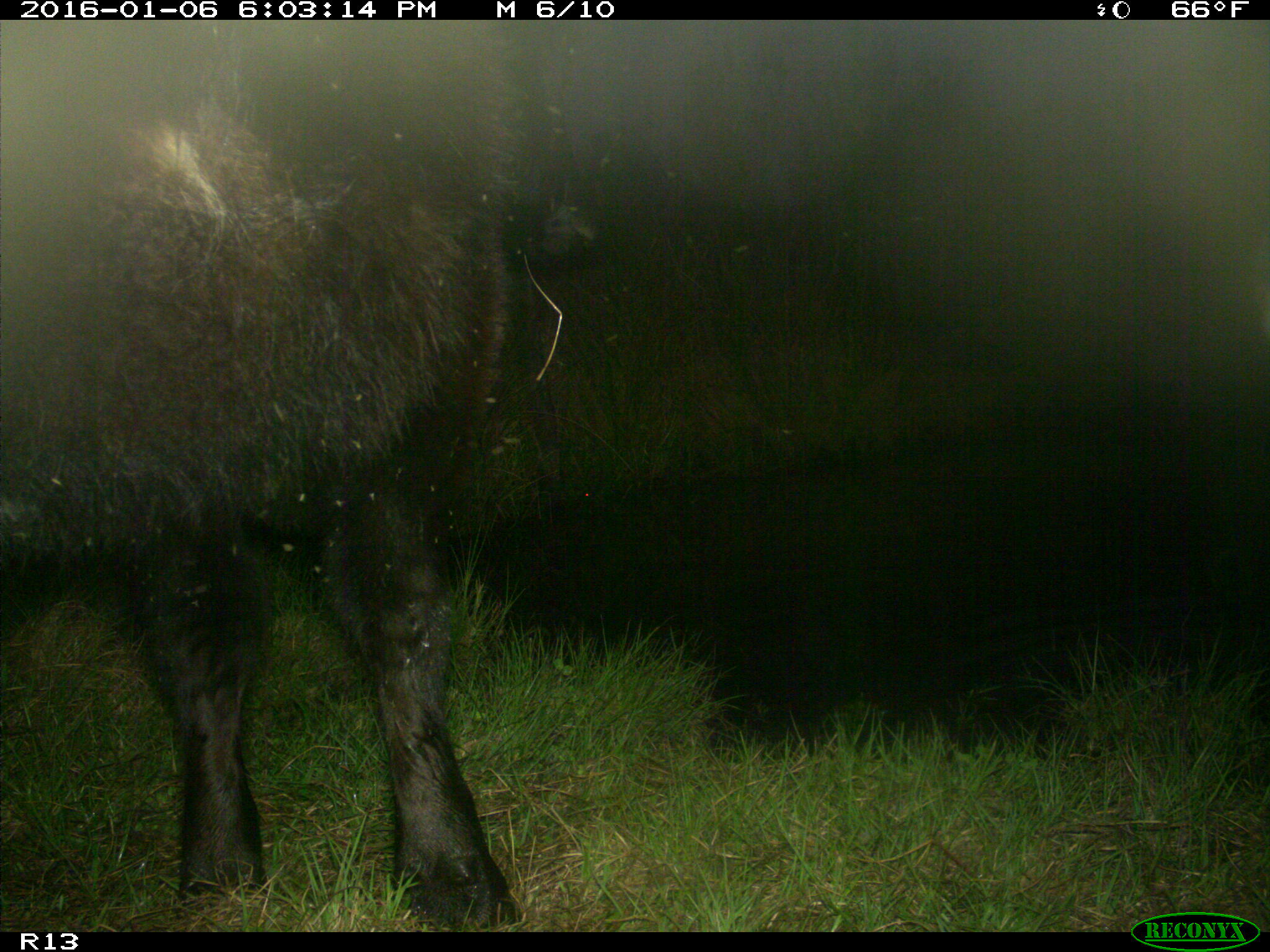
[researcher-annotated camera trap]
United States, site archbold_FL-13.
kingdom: Animalia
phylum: Chordata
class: Mammalia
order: Artiodactyla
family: Bovidae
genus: Bos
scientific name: Bos taurus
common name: domestic cow